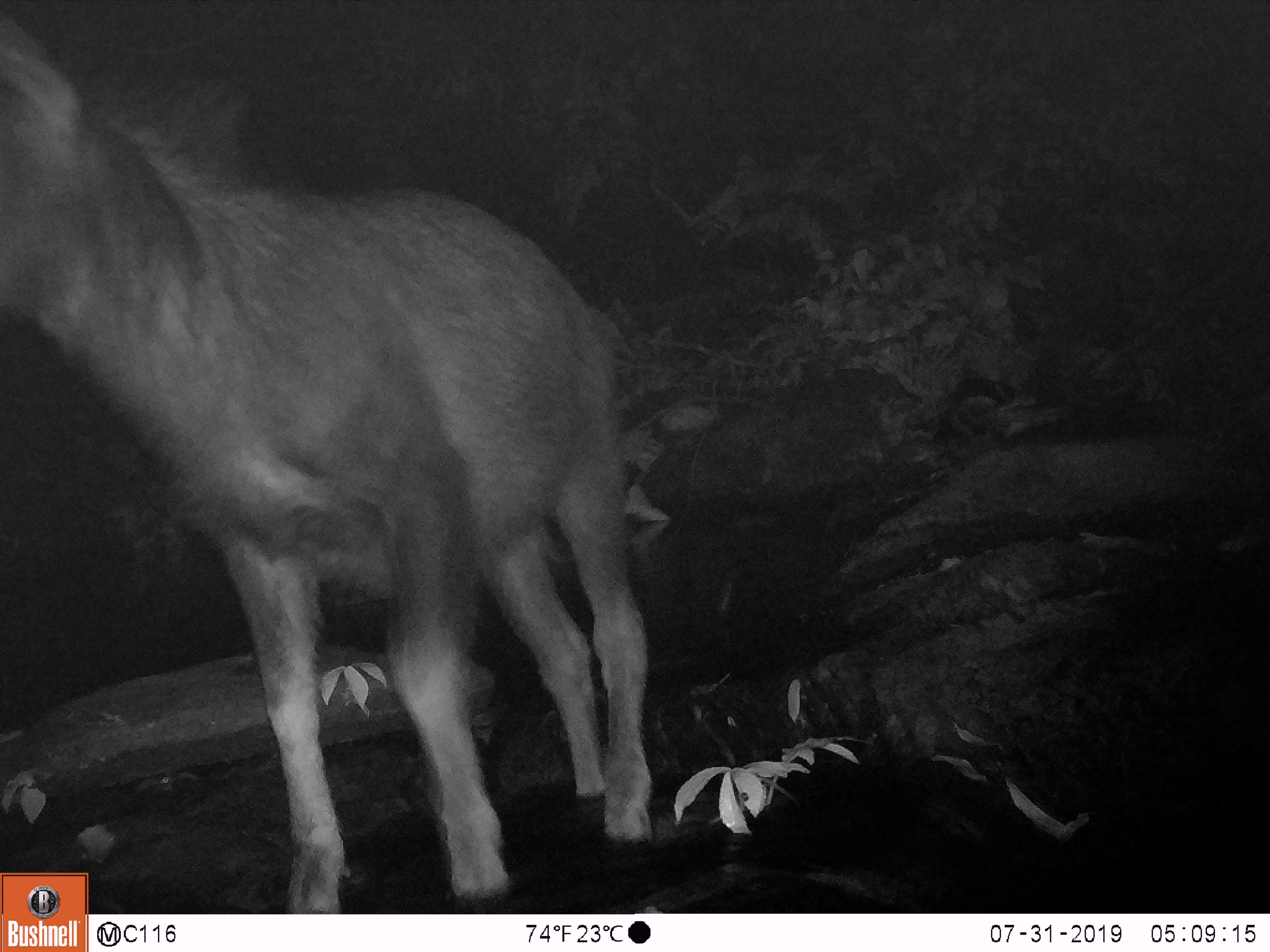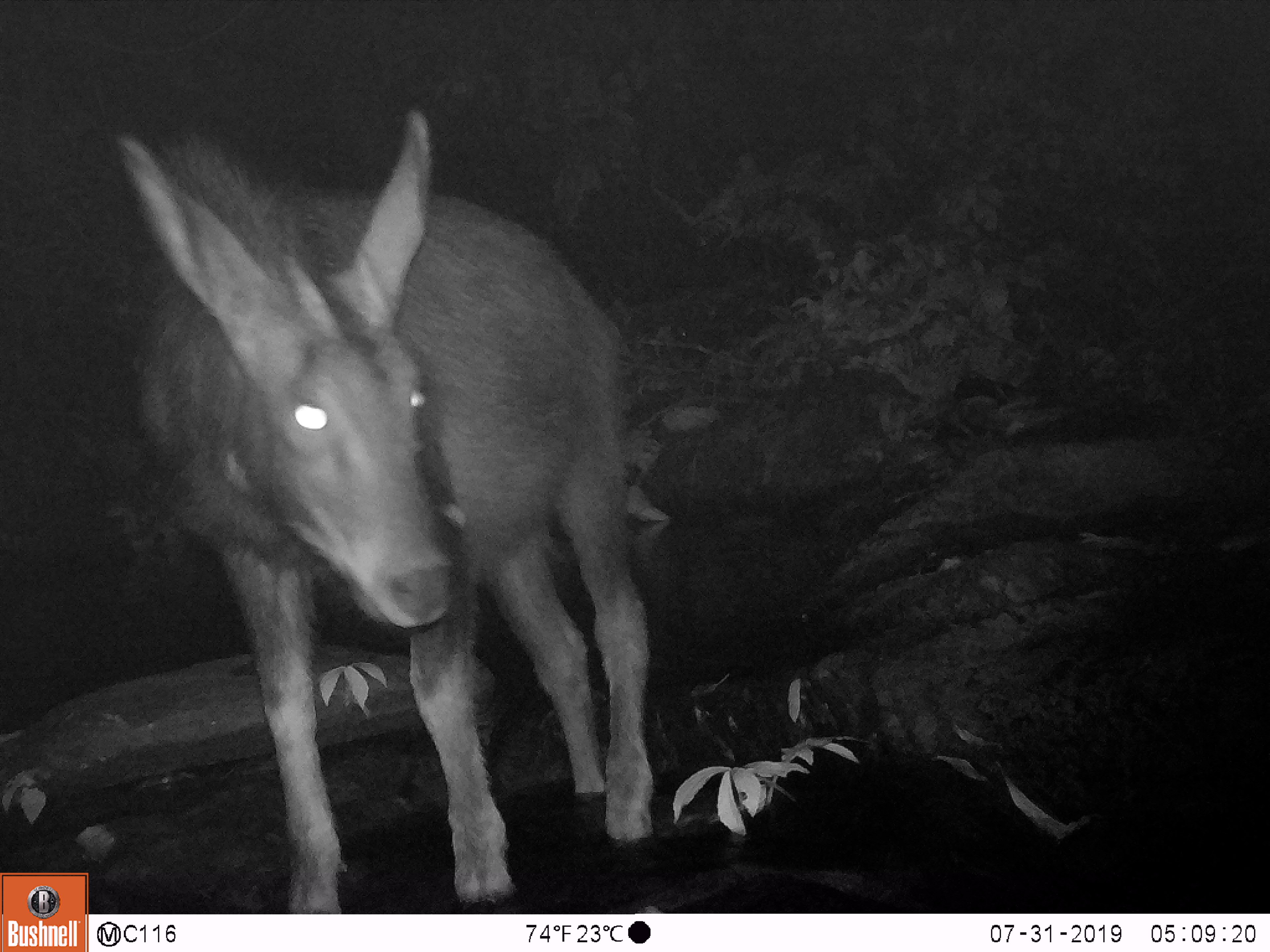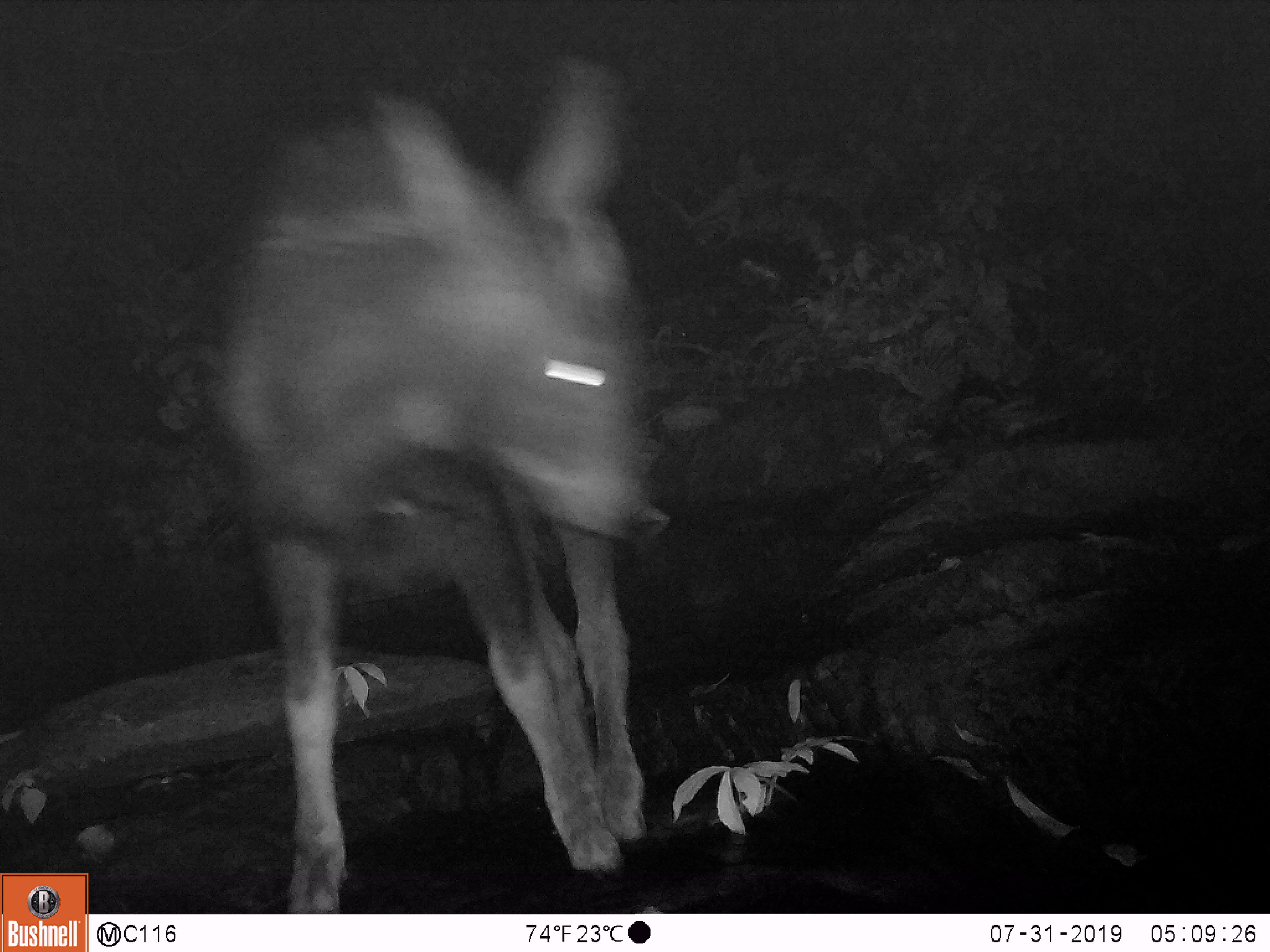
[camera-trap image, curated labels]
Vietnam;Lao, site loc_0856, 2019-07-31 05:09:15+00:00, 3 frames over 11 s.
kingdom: Animalia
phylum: Chordata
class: Mammalia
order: Artiodactyla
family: Bovidae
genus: Capricornis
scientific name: Capricornis sumatraensis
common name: chinese serow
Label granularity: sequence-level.